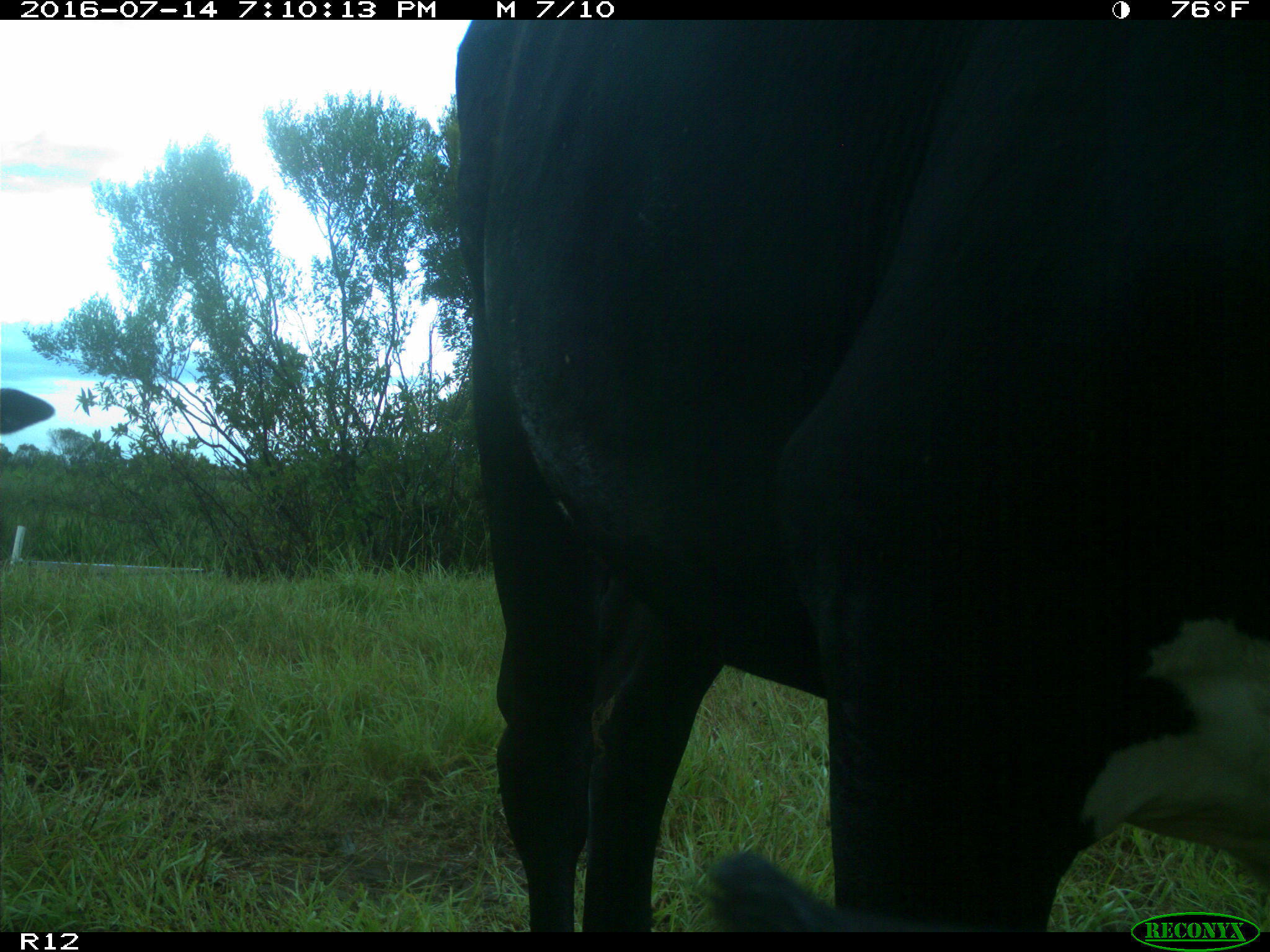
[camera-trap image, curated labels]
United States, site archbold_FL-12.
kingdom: Animalia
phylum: Chordata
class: Mammalia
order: Artiodactyla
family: Bovidae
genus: Bos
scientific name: Bos taurus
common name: domestic cow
Bos taurus (domestic cow).